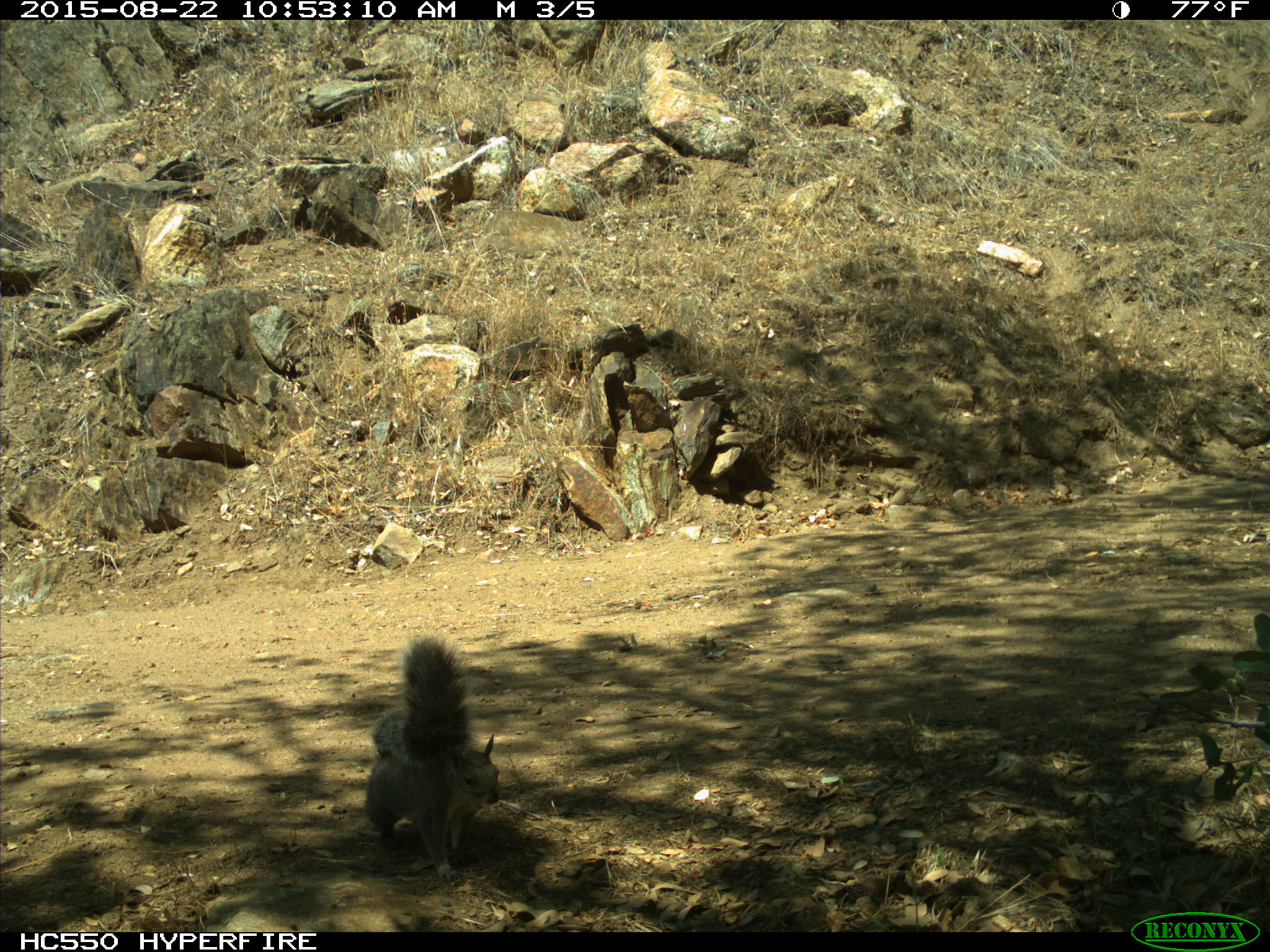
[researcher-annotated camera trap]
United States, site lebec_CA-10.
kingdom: Animalia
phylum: Chordata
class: Mammalia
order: Rodentia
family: Sciuridae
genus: Sciurus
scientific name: Sciurus carolinensis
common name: eastern gray squirrel